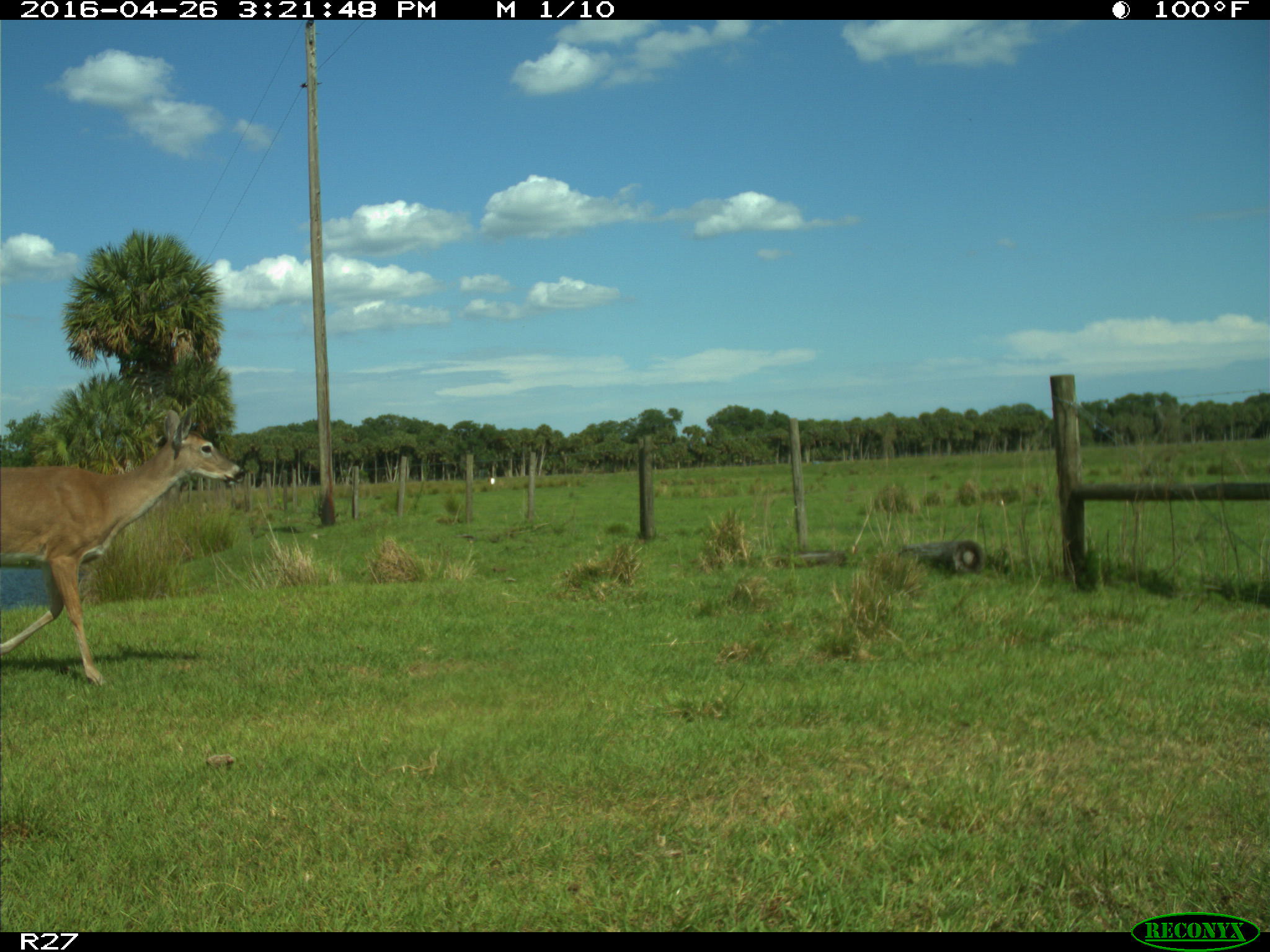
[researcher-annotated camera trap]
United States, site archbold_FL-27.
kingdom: Animalia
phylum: Chordata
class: Mammalia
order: Artiodactyla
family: Cervidae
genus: Odocoileus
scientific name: Odocoileus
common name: deer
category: unidentified deer